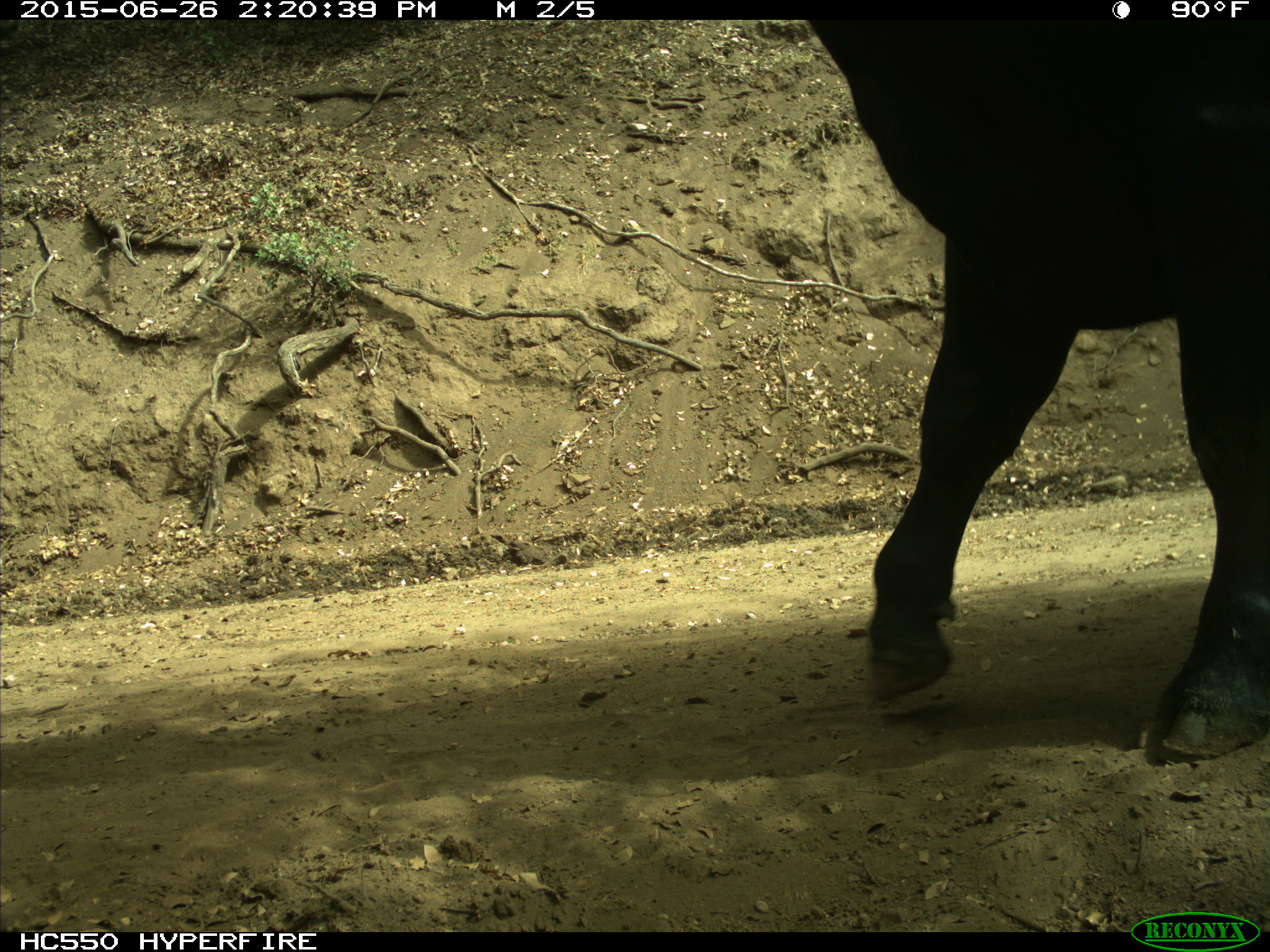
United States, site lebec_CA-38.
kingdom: Animalia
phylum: Chordata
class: Mammalia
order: Artiodactyla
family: Bovidae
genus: Bos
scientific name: Bos taurus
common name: domestic cow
Bos taurus (domestic cow).